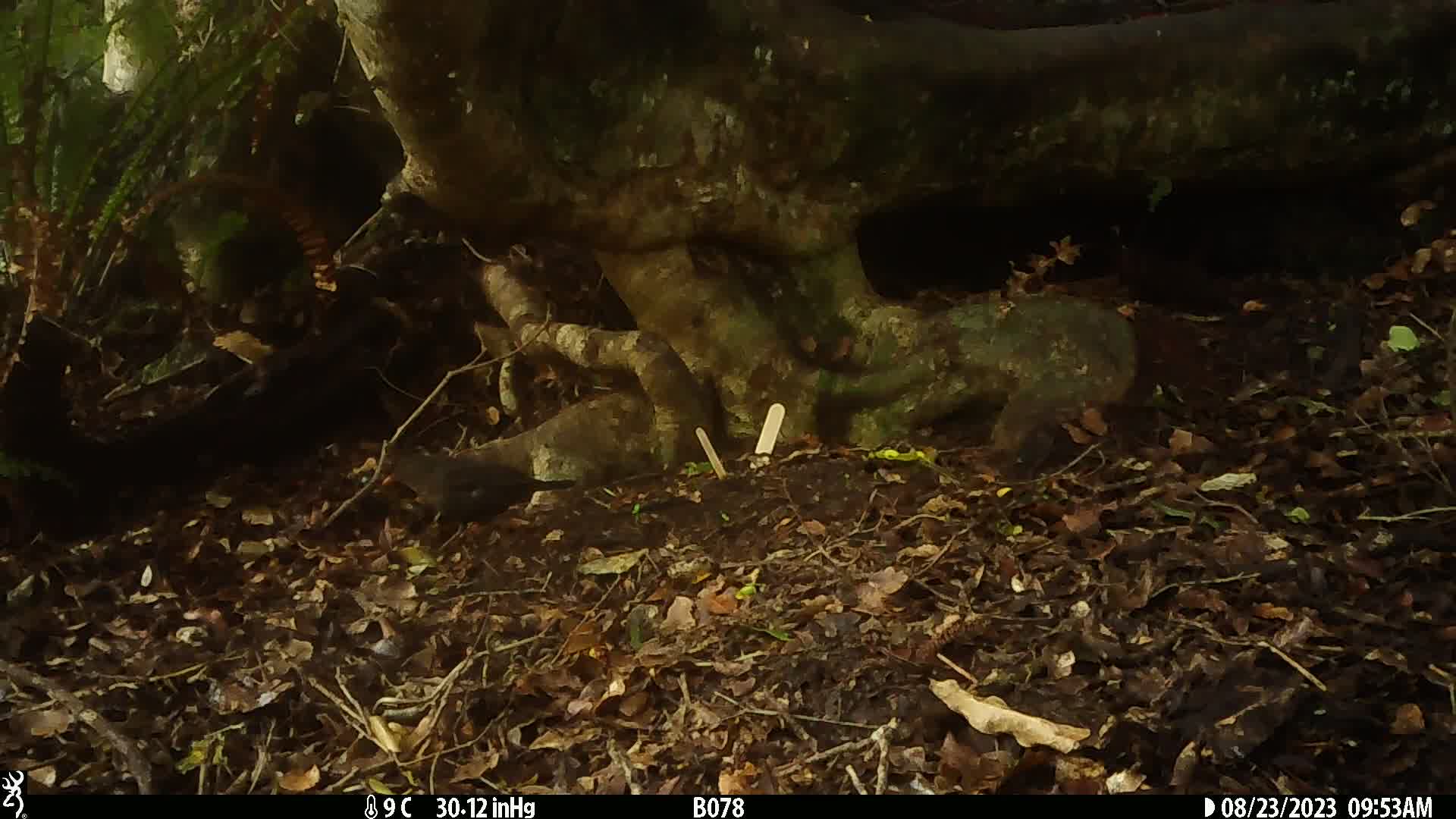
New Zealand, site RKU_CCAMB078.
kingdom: Animalia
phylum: Chordata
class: Aves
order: Passeriformes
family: Turdidae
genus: Turdus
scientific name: Turdus merula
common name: eurasian blackbird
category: blackbird